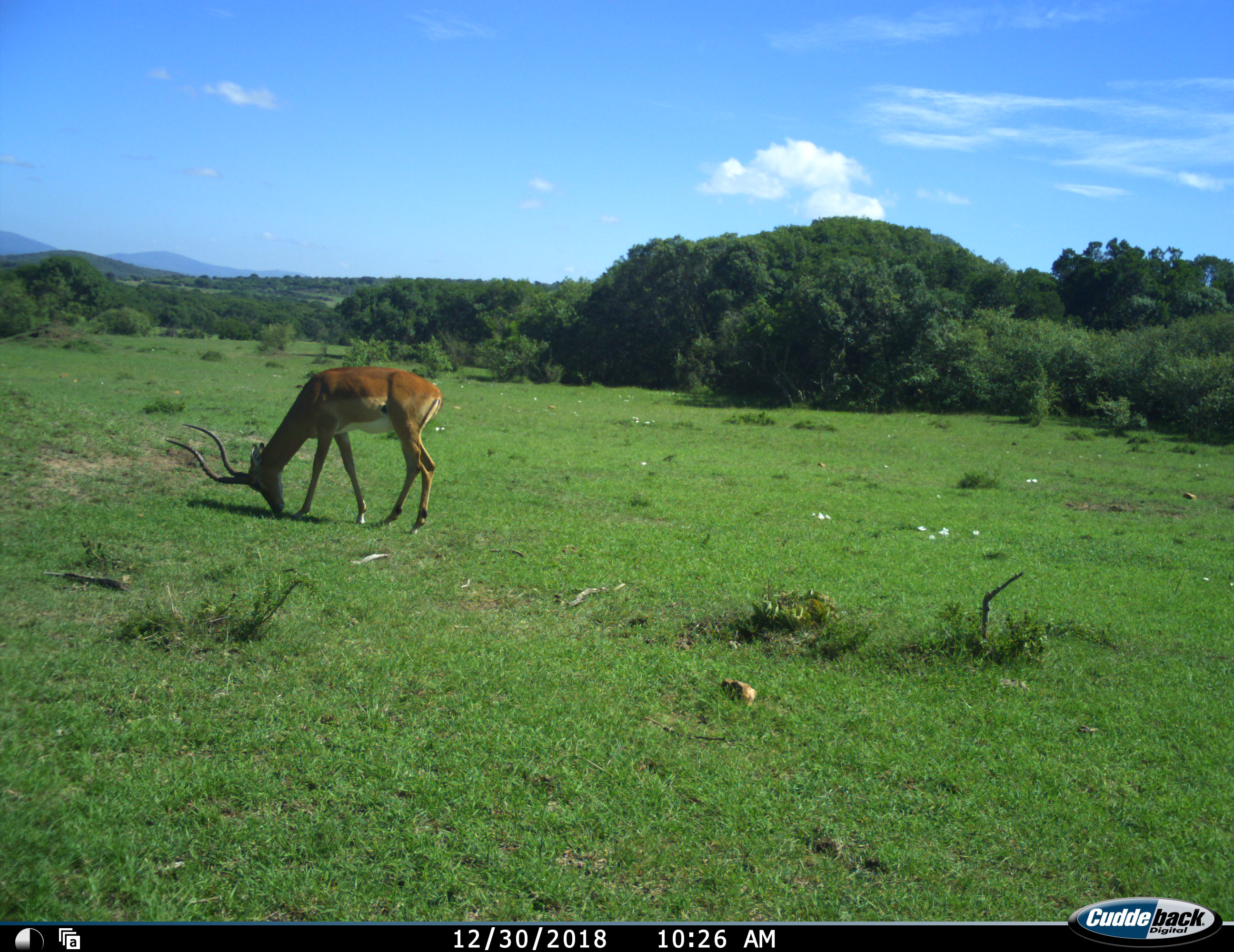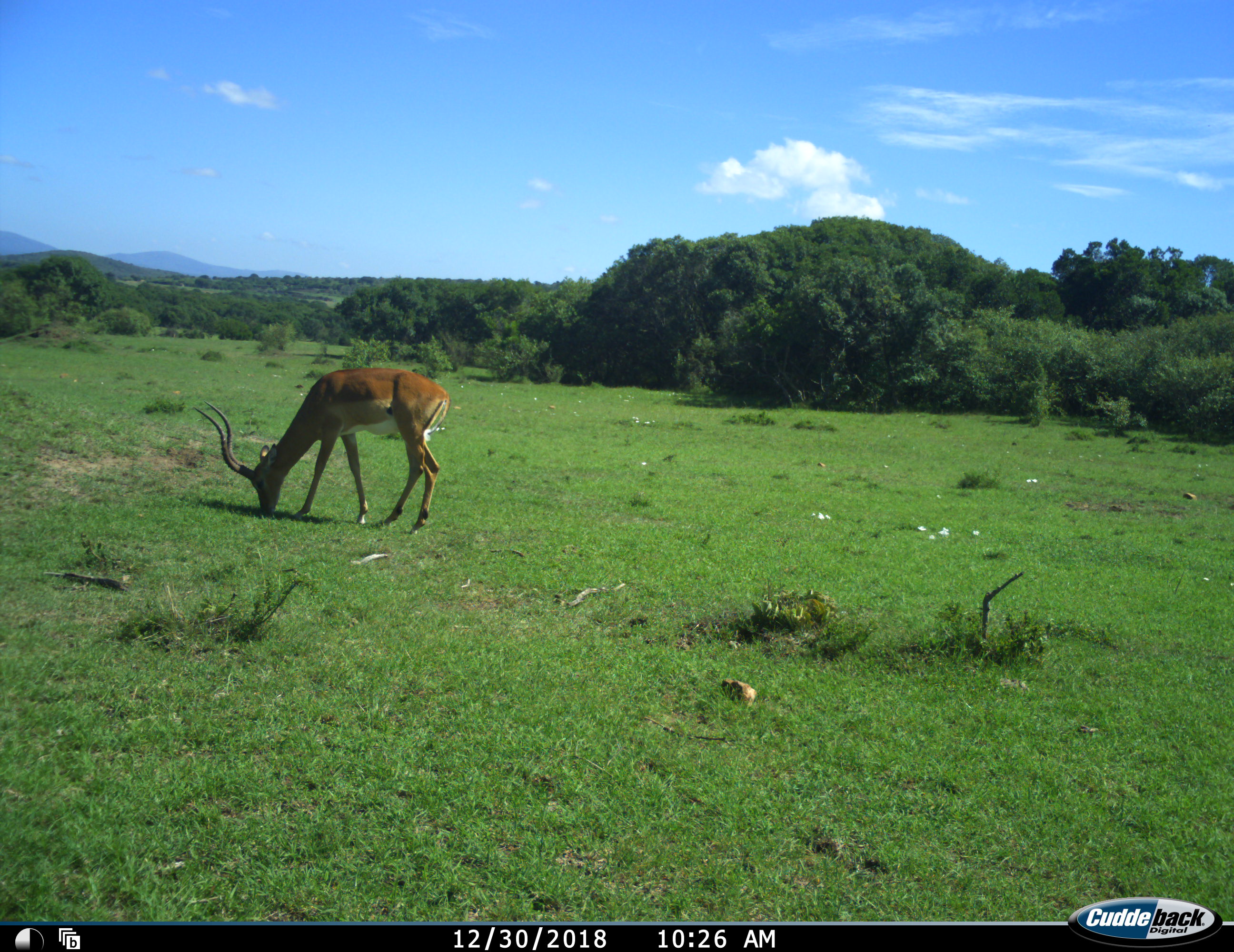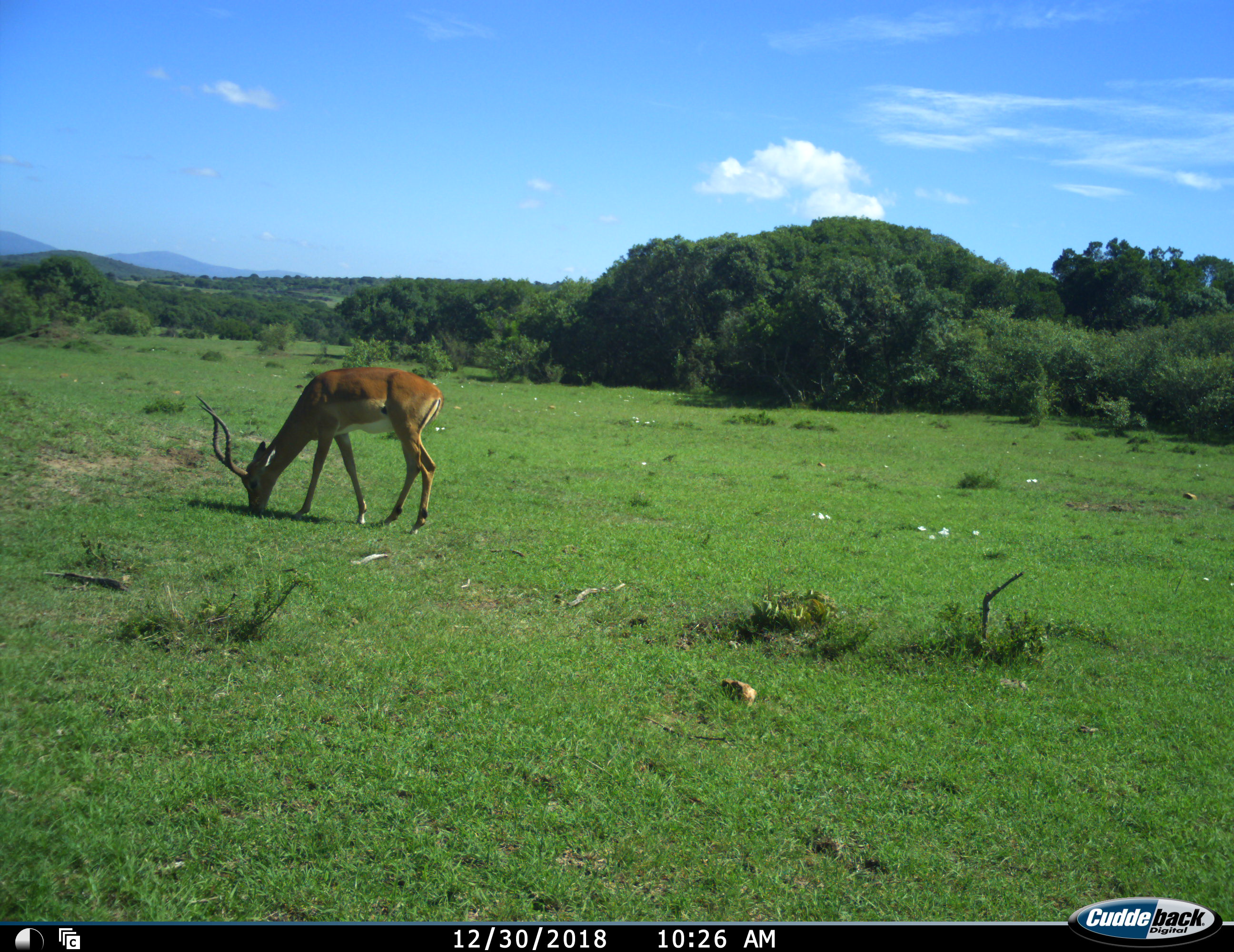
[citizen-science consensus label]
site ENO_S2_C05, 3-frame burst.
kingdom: Animalia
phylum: Chordata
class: Mammalia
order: Artiodactyla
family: Bovidae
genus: Aepyceros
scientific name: Aepyceros melampus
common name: impala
Impala (Aepyceros melampus), count 1. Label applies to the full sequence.